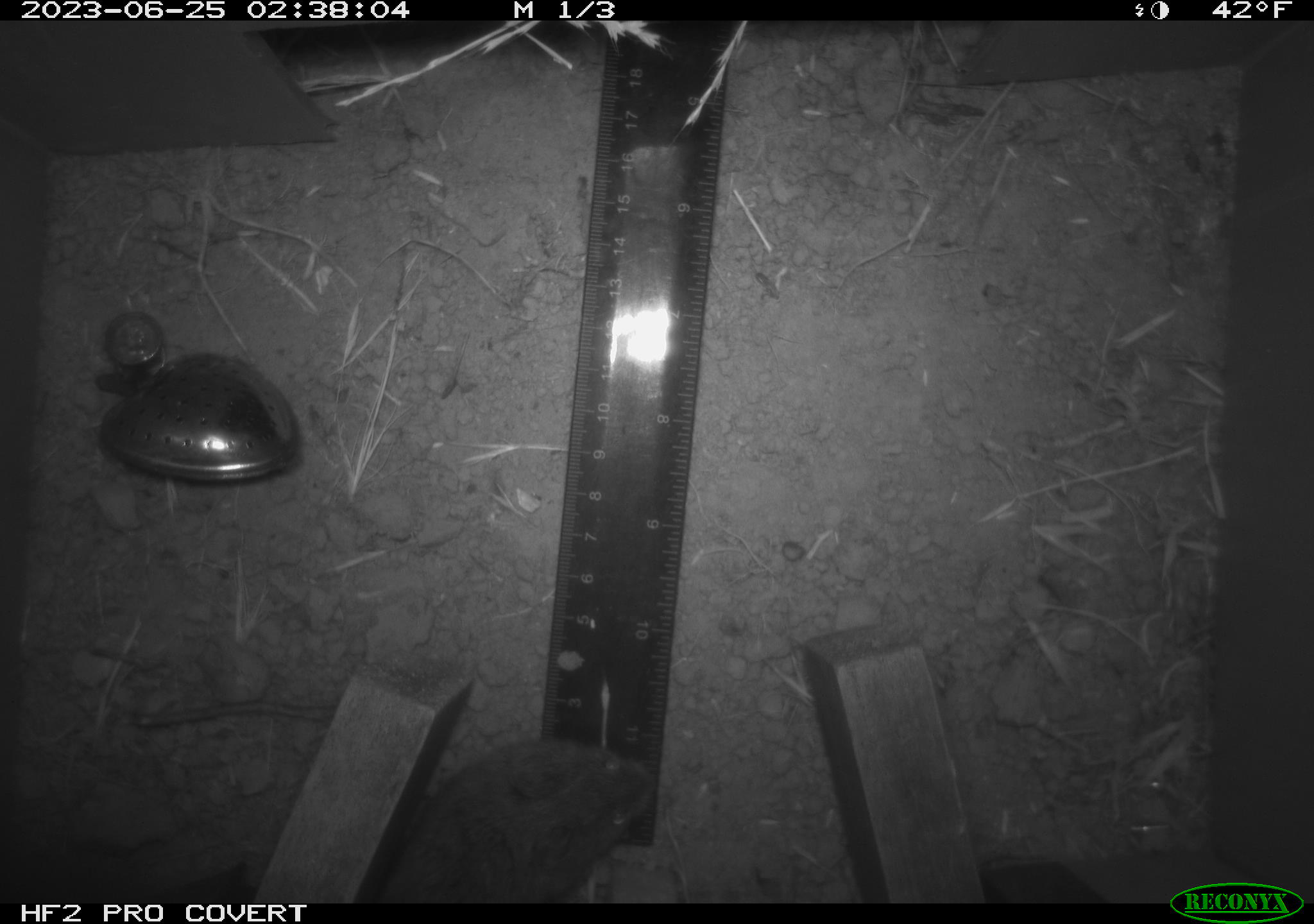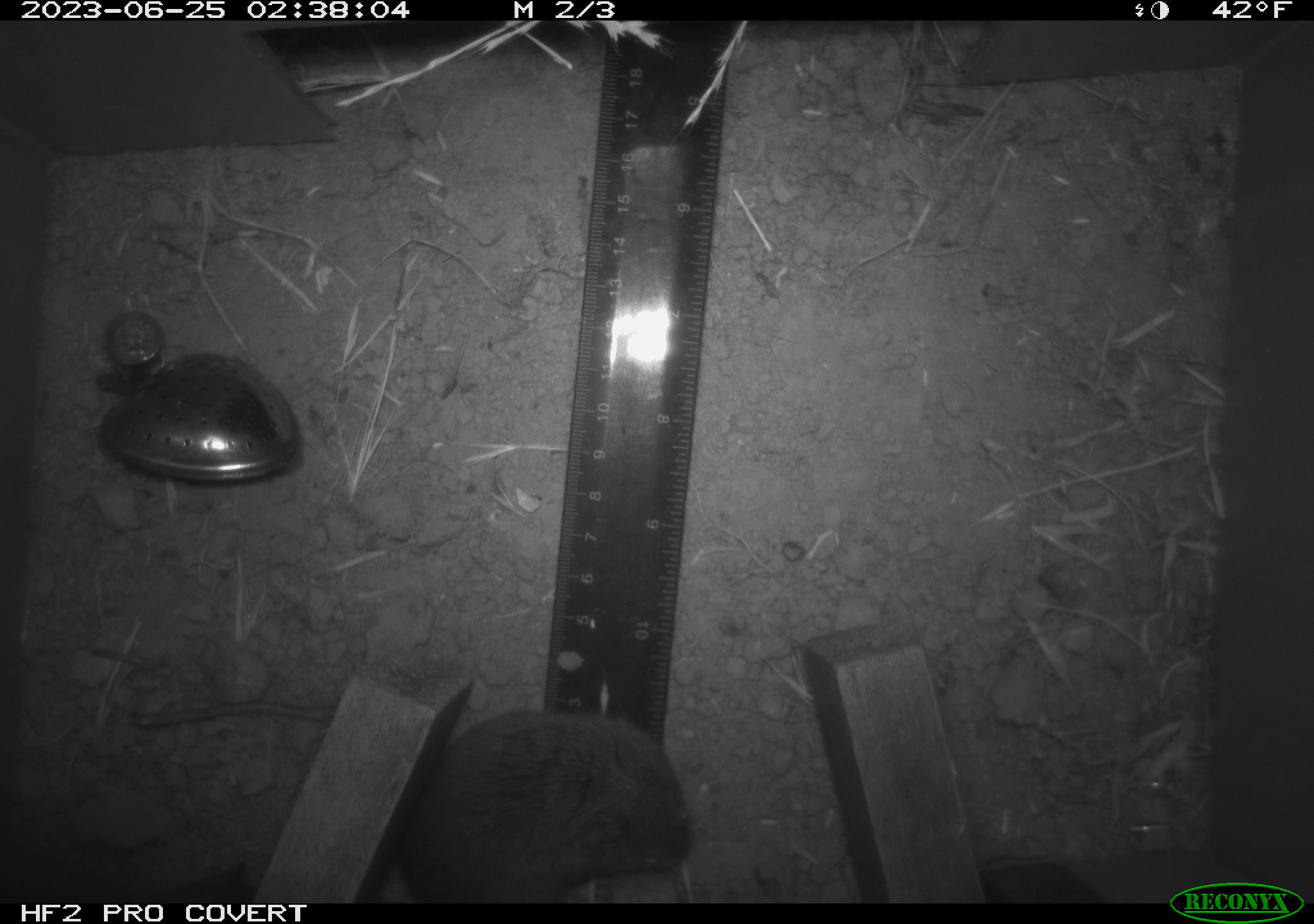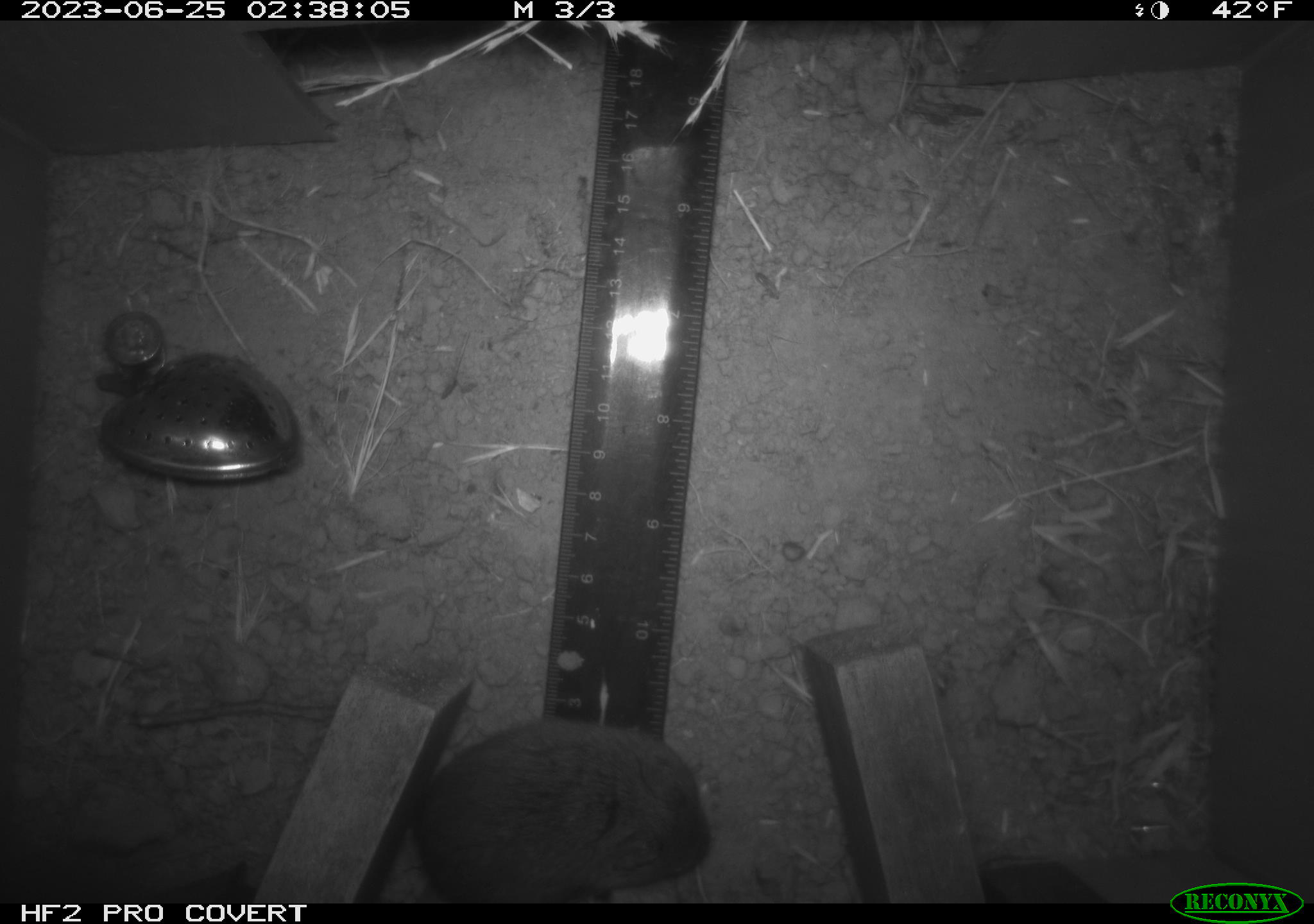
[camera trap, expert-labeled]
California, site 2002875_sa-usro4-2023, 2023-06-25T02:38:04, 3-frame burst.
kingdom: Animalia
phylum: Chordata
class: Mammalia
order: Rodentia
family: Cricetidae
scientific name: Arvicolinae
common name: voles, lemmings, and muskrats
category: arvicolinae subfamily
Arvicolinae subfamily (voles, lemmings, and muskrats) (Arvicolinae).